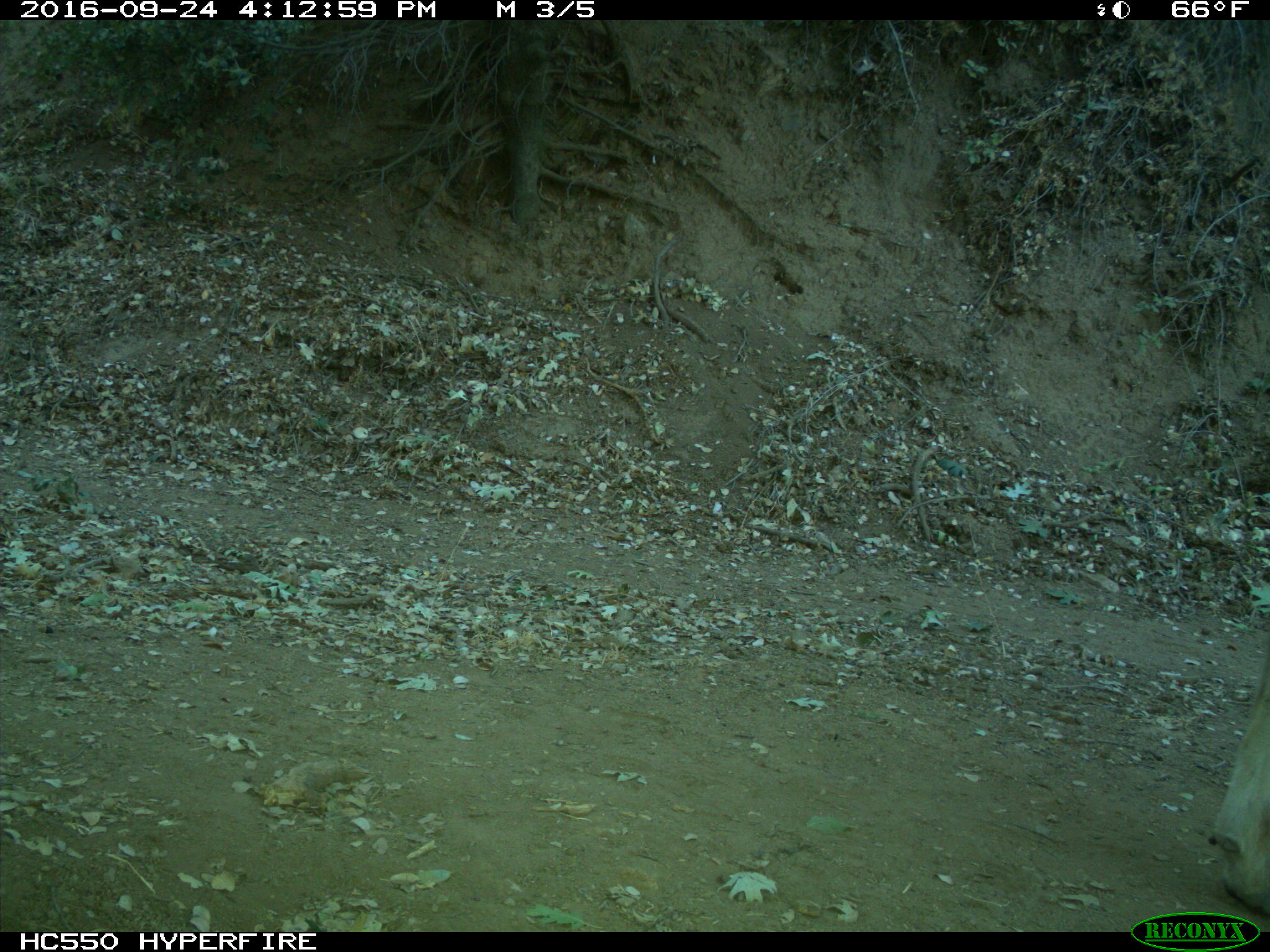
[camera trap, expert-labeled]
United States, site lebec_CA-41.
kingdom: Animalia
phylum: Chordata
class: Mammalia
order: Artiodactyla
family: Bovidae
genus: Bos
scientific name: Bos taurus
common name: domestic cow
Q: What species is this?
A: Bos taurus (domestic cow).